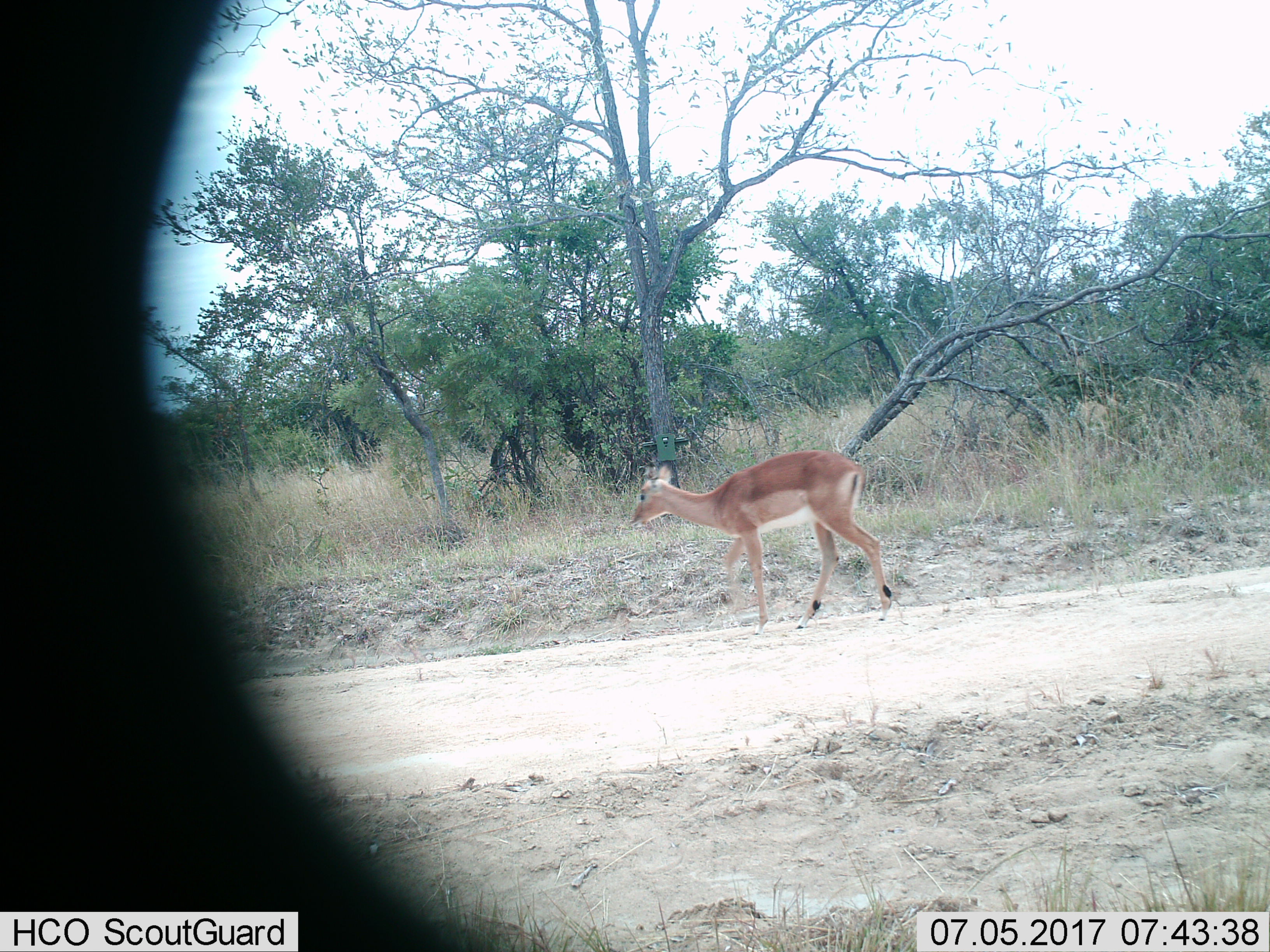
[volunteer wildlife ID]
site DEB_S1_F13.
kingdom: Animalia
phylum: Chordata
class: Mammalia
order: Artiodactyla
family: Bovidae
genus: Aepyceros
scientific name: Aepyceros melampus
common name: impala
Impala (Aepyceros melampus), count 1. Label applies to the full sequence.